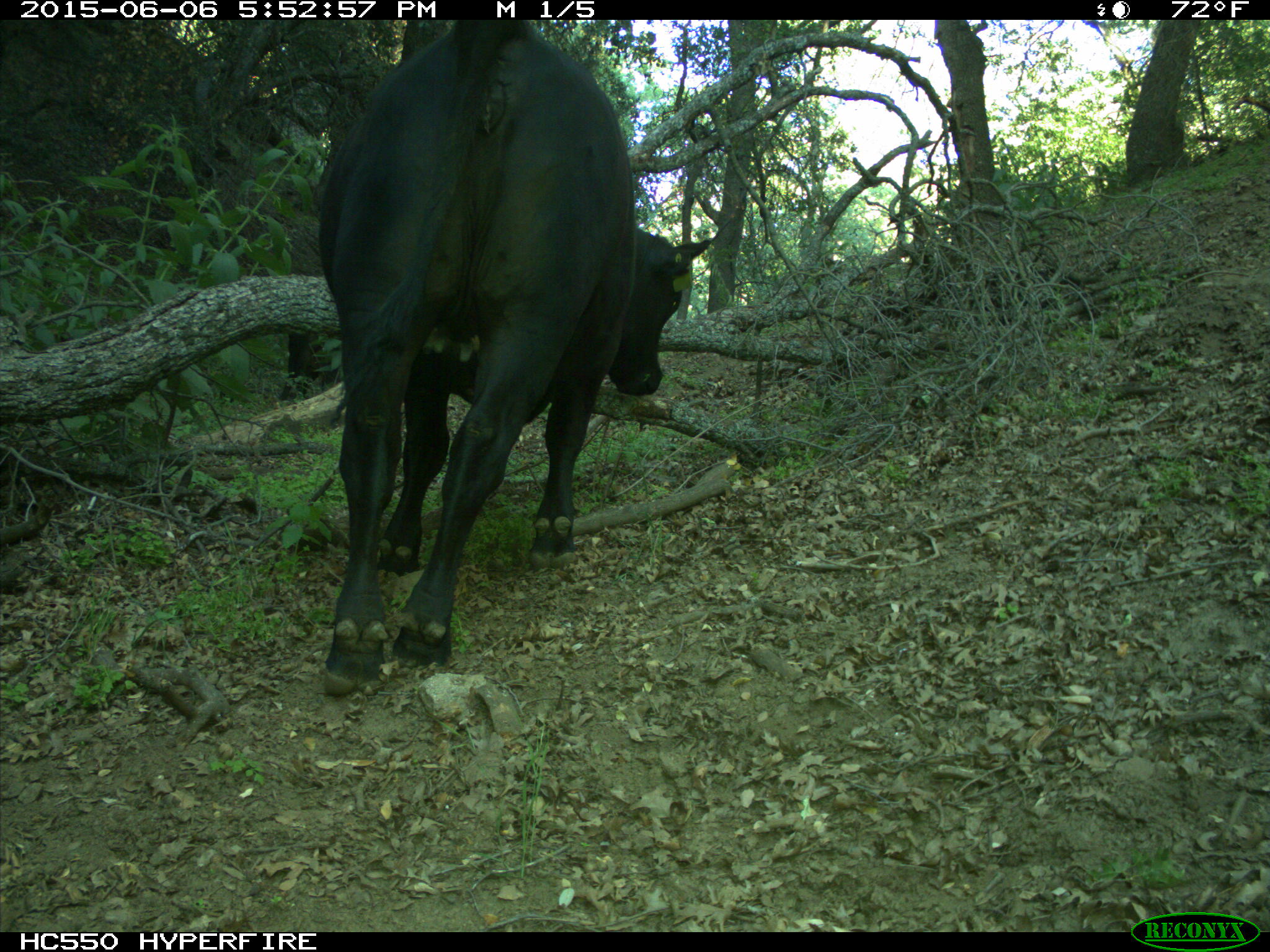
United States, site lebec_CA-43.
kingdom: Animalia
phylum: Chordata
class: Mammalia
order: Artiodactyla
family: Bovidae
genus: Bos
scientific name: Bos taurus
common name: domestic cow